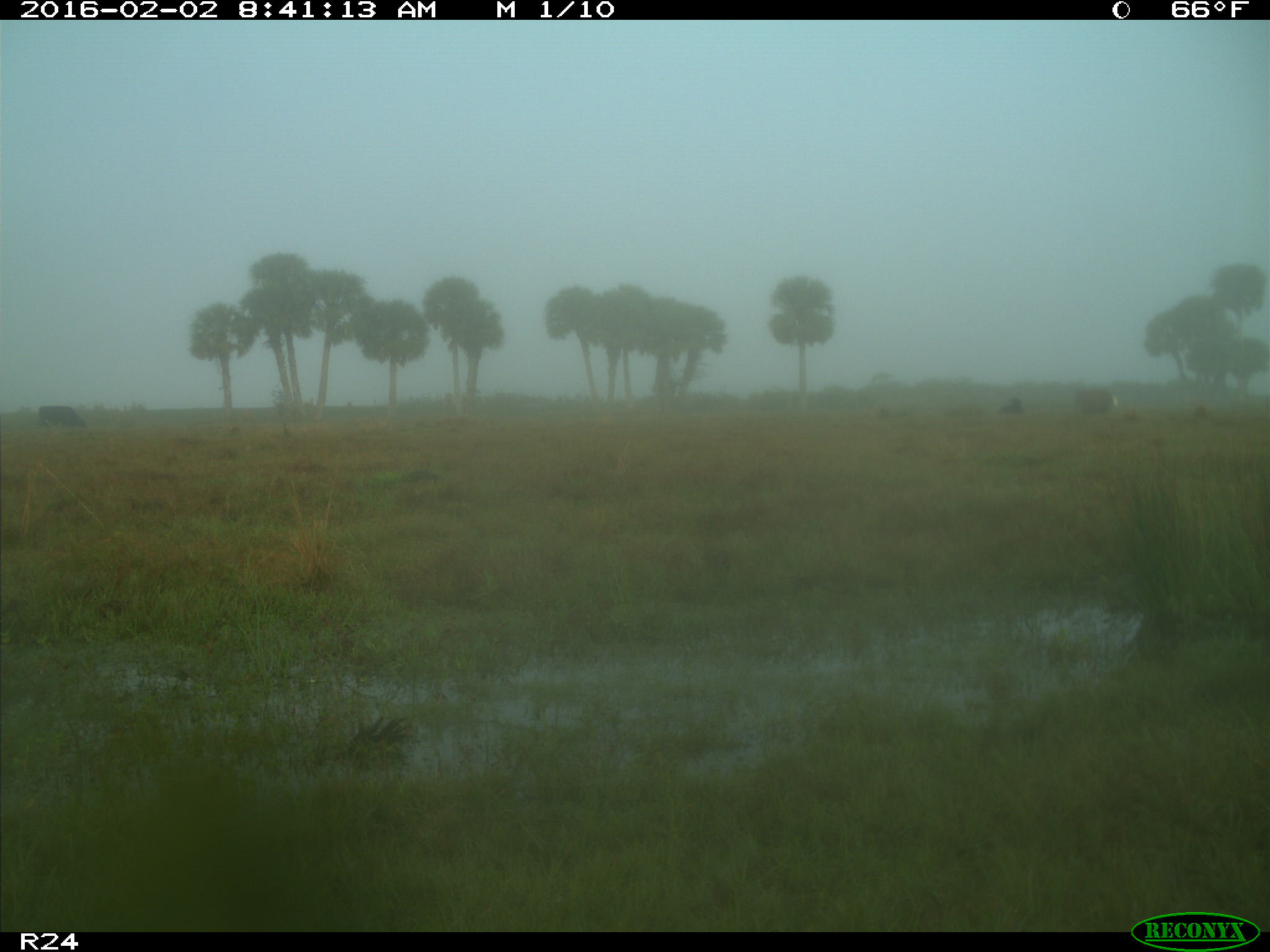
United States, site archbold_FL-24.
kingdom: Animalia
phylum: Chordata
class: Mammalia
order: Artiodactyla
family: Bovidae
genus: Bos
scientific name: Bos taurus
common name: domestic cow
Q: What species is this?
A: Bos taurus (domestic cow).